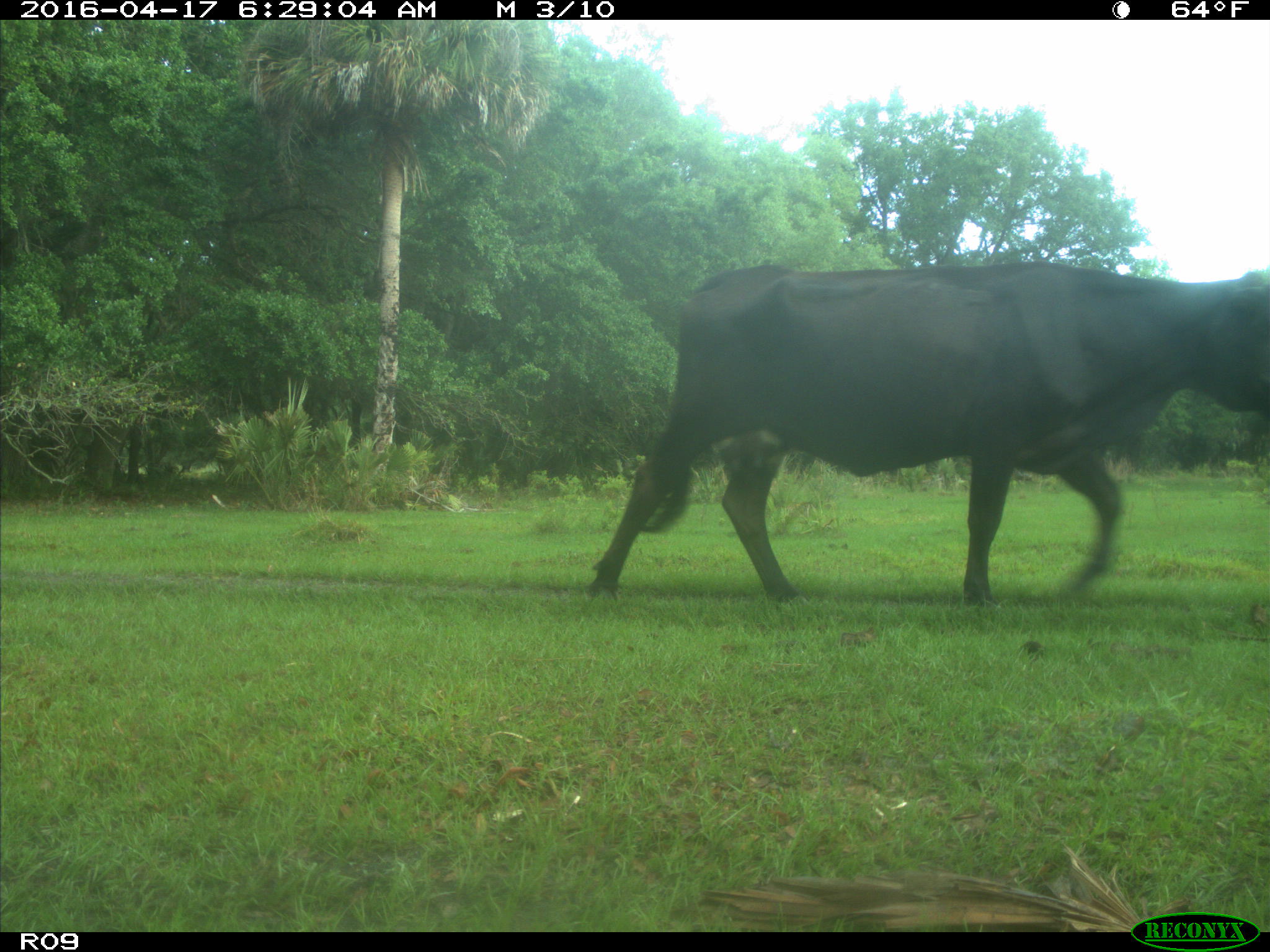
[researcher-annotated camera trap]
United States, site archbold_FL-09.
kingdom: Animalia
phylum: Chordata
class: Mammalia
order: Artiodactyla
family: Bovidae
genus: Bos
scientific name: Bos taurus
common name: domestic cow